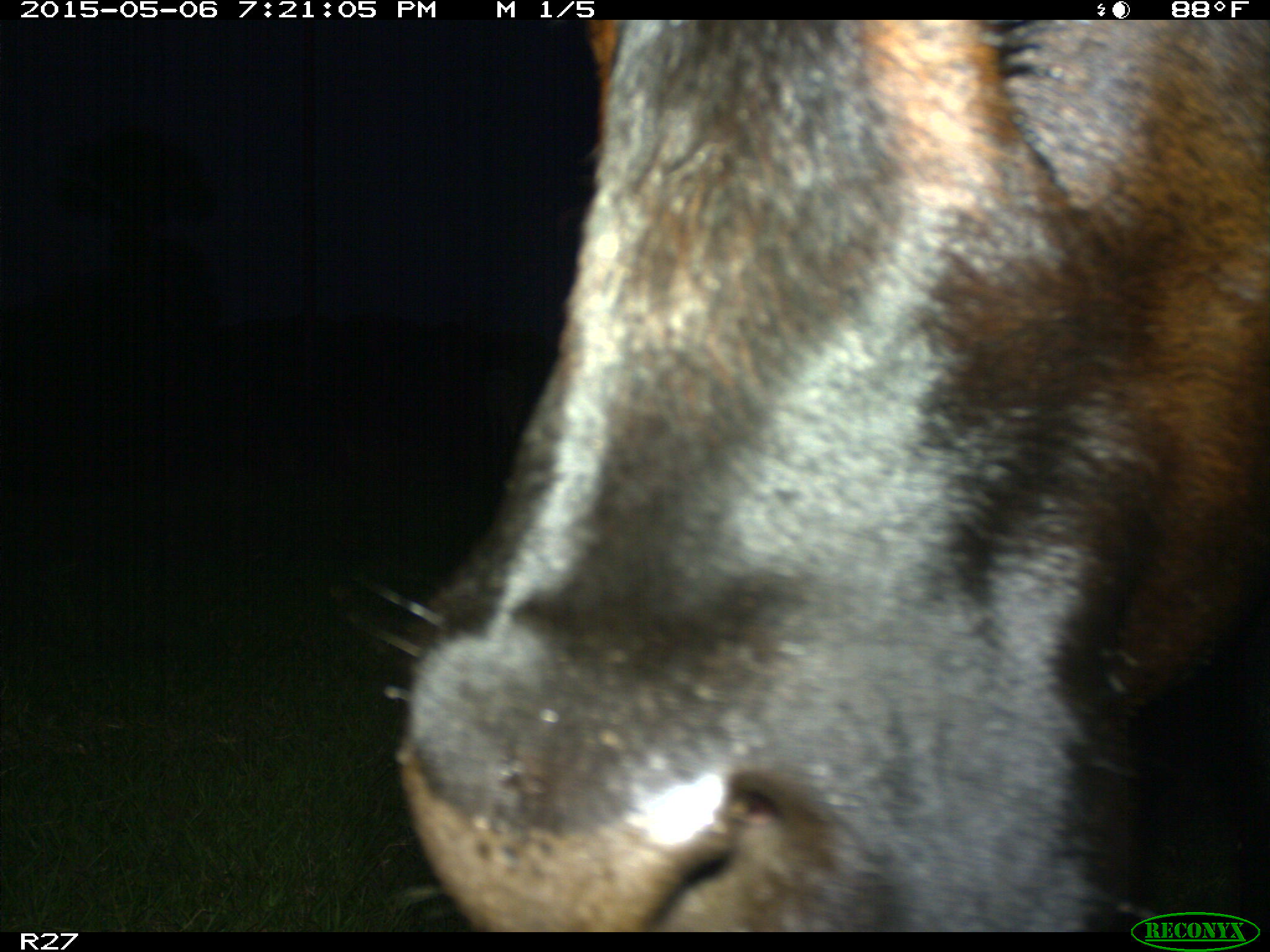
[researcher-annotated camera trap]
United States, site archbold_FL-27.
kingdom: Animalia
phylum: Chordata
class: Mammalia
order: Artiodactyla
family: Bovidae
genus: Bos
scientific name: Bos taurus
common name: domestic cow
Bos taurus (domestic cow).